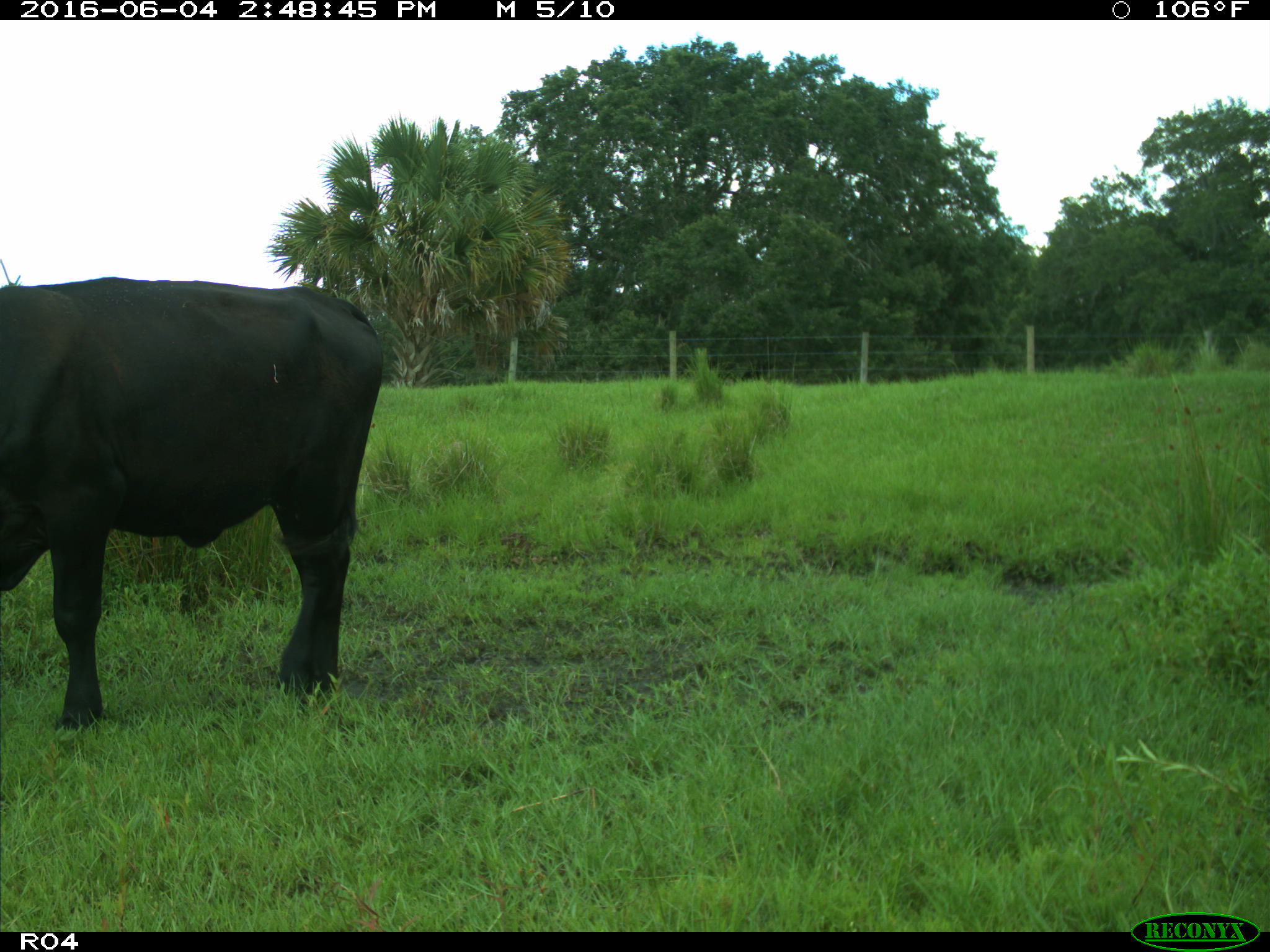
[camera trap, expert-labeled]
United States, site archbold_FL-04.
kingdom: Animalia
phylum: Chordata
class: Mammalia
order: Artiodactyla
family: Bovidae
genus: Bos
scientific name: Bos taurus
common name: domestic cow